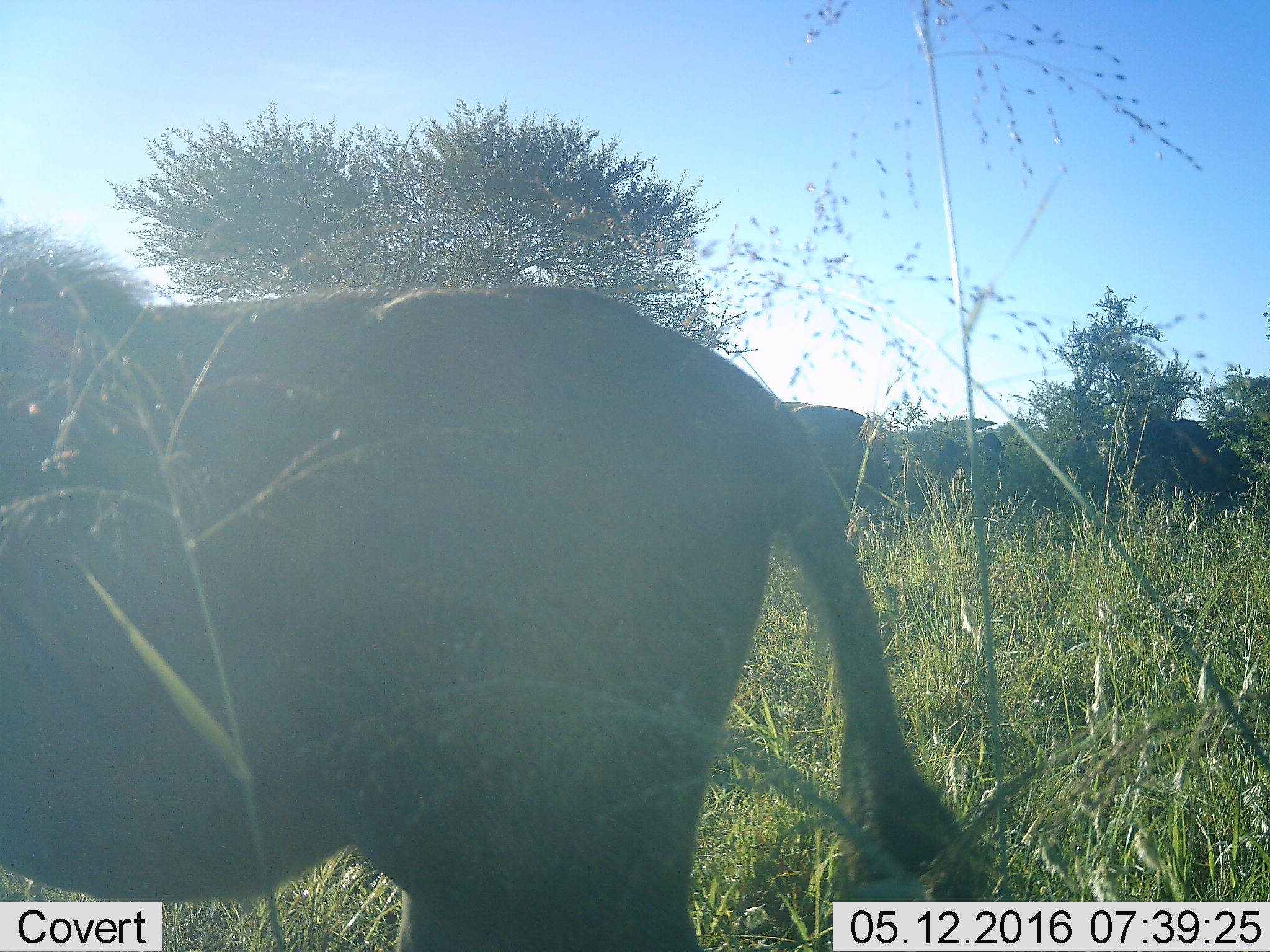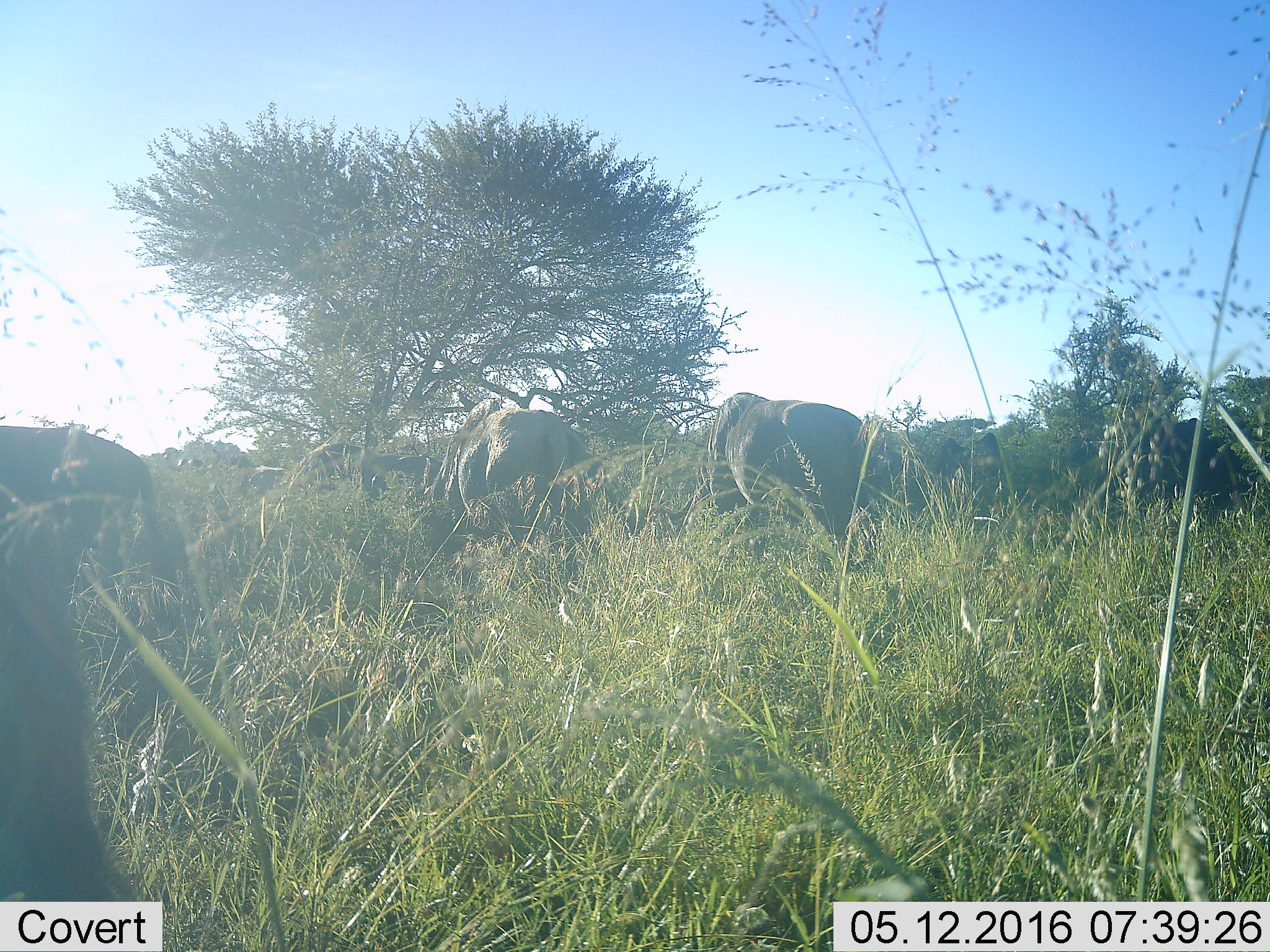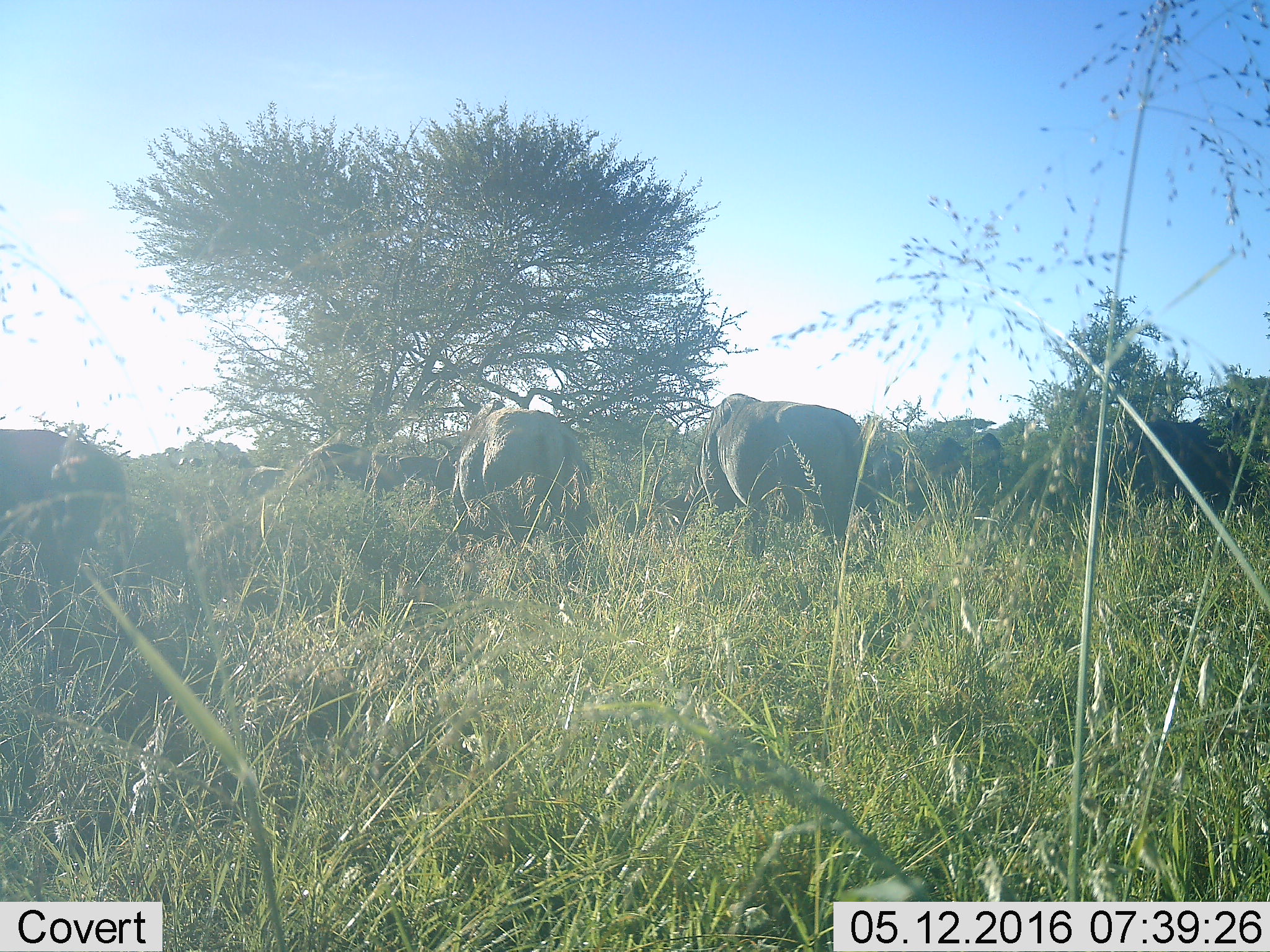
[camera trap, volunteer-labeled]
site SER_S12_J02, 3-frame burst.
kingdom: Animalia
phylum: Chordata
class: Mammalia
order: Artiodactyla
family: Bovidae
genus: Connochaetes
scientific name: Connochaetes taurinus taurinus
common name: blue wildebeest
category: wildebeestblue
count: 3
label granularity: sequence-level